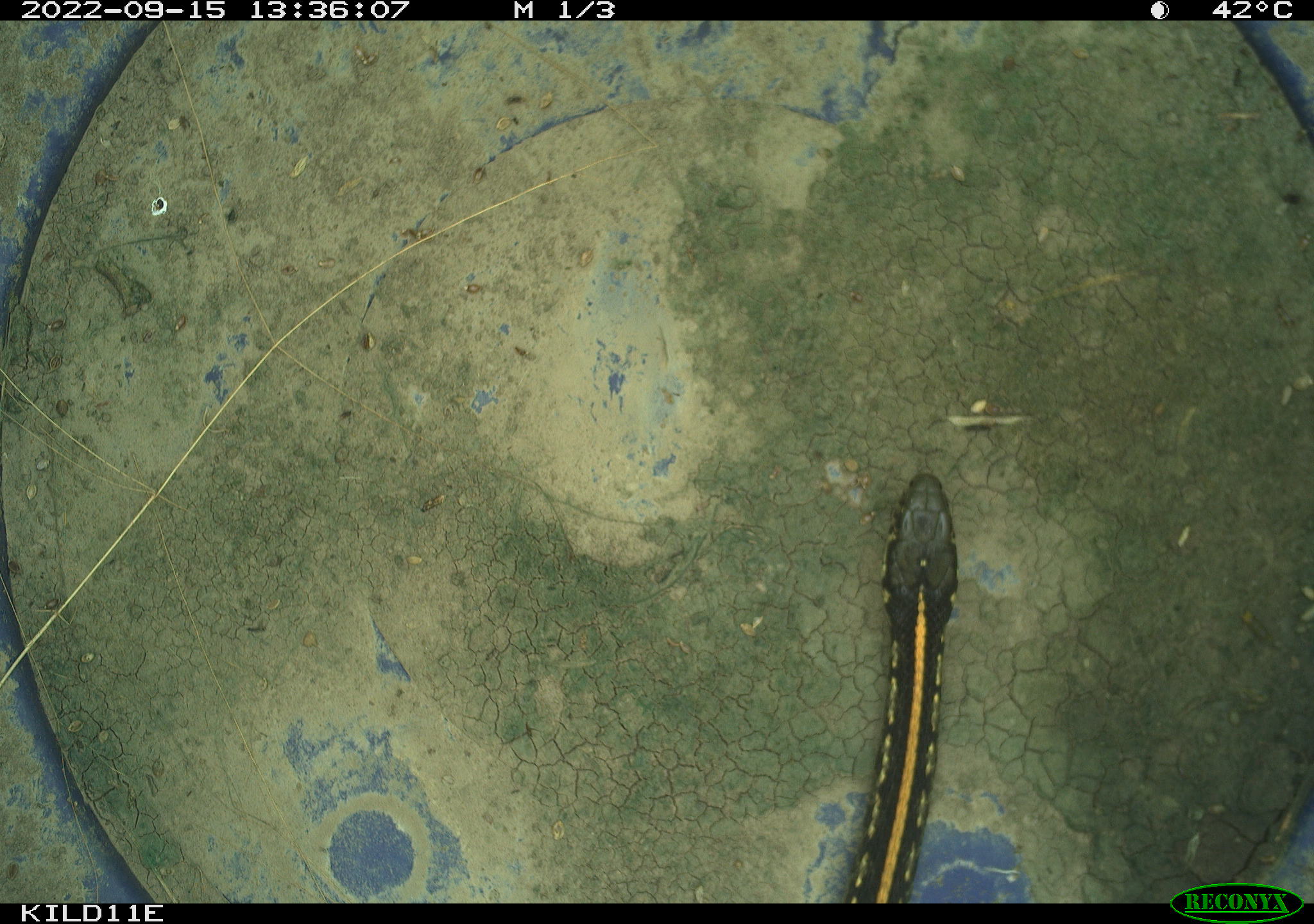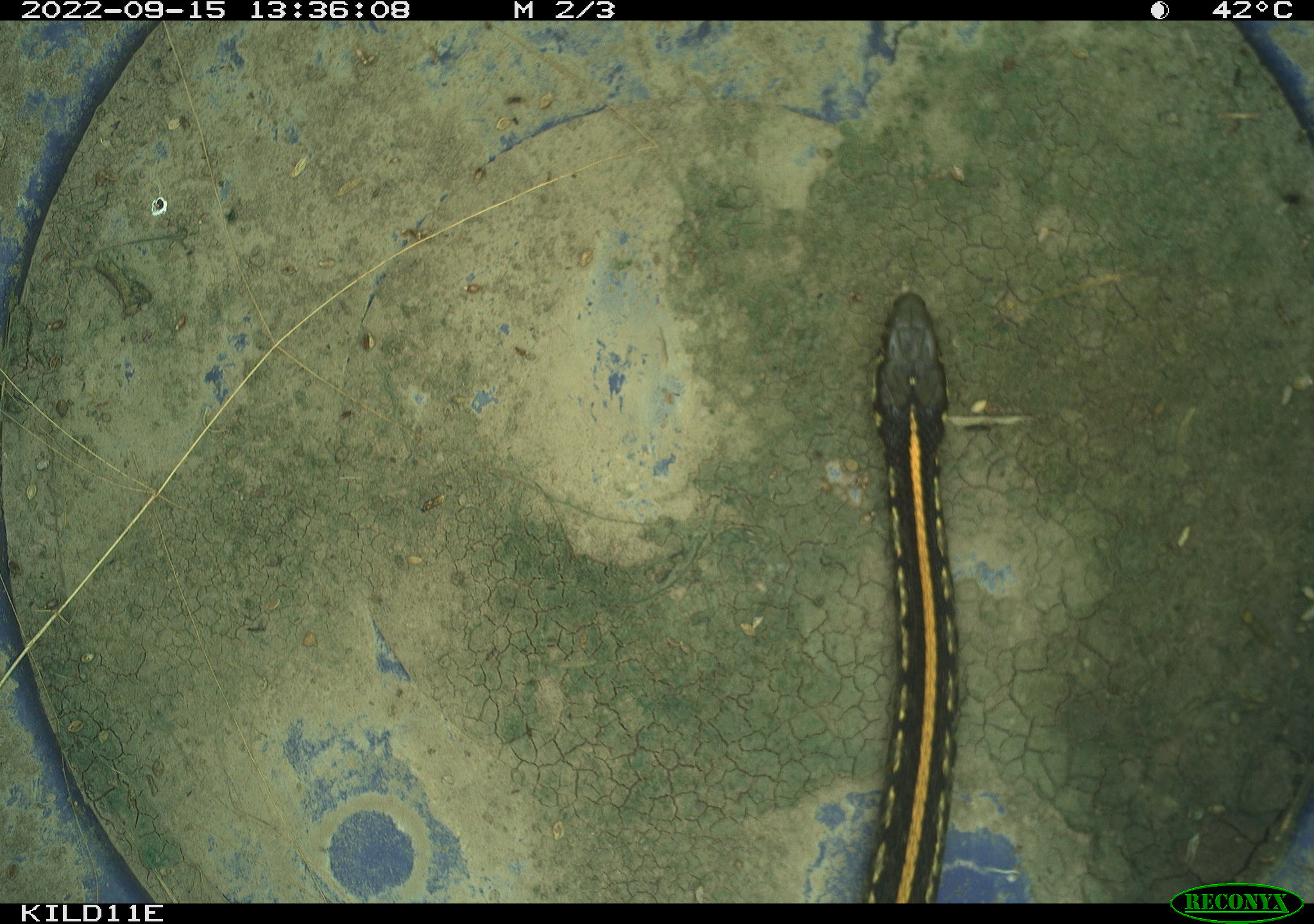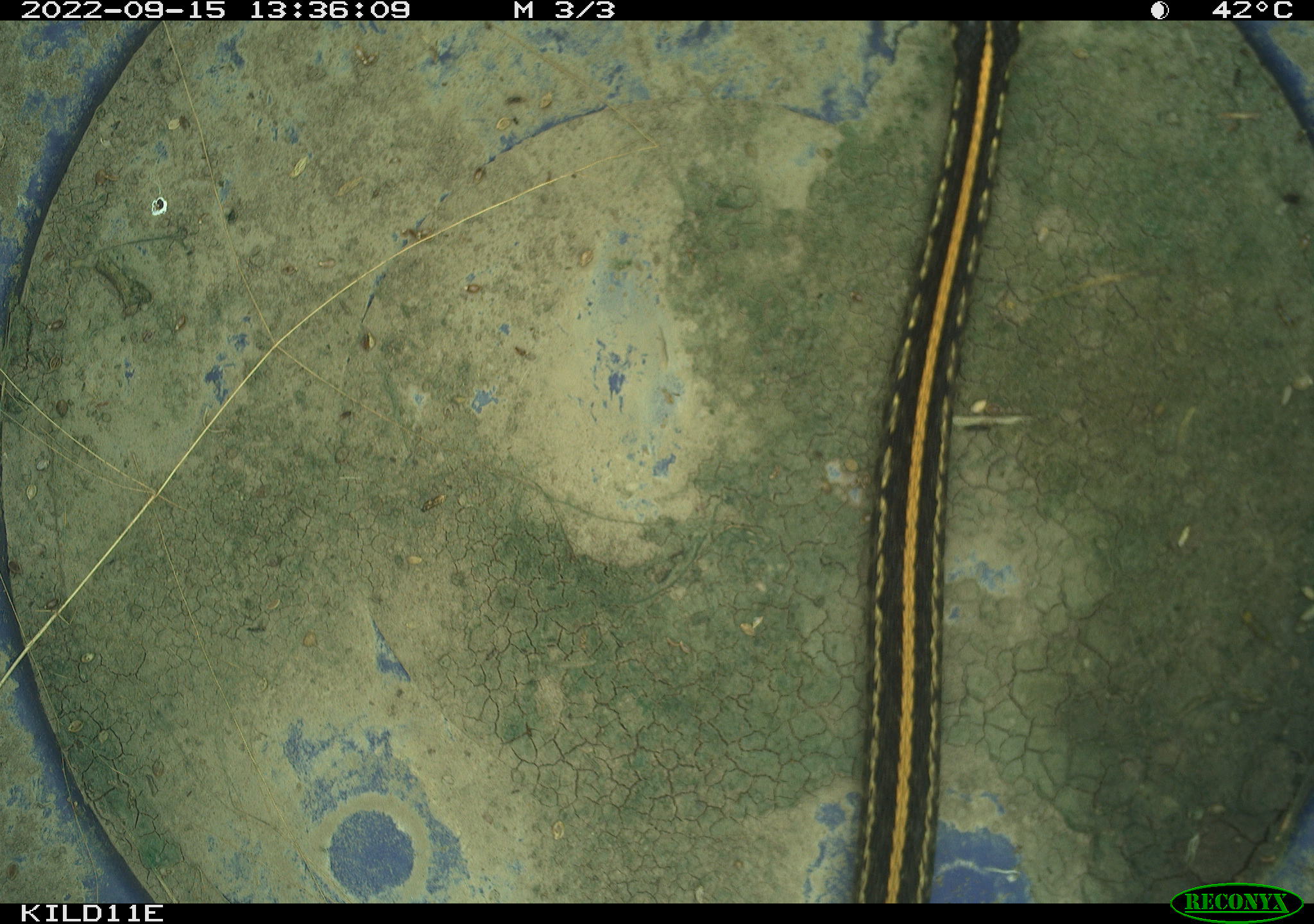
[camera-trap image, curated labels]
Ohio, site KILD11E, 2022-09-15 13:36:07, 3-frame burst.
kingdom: Animalia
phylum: Chordata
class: Reptilia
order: Squamata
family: Colubridae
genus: Thamnophis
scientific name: Thamnophis radix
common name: plains gartersnake